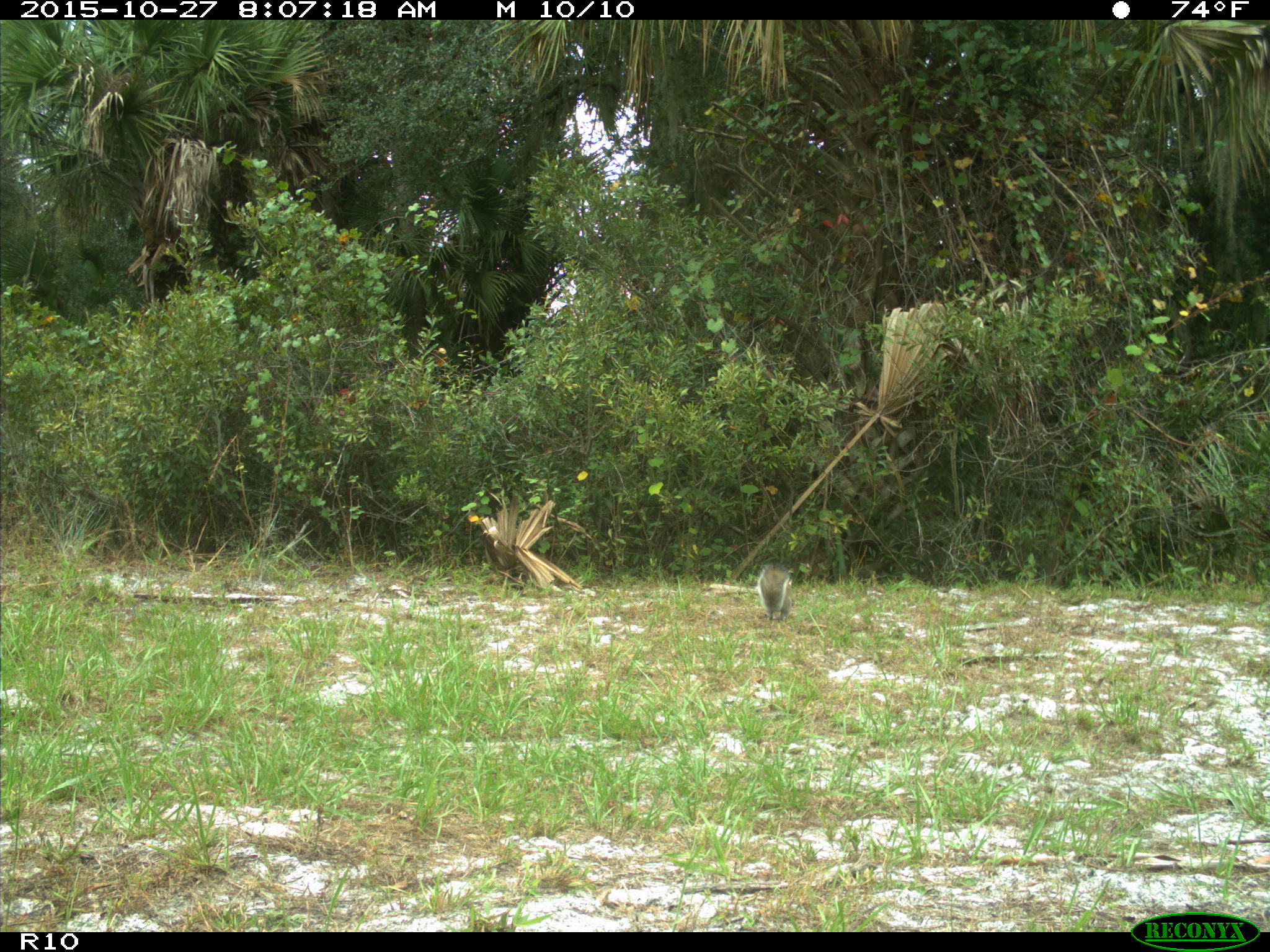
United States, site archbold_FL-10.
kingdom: Animalia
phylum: Chordata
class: Mammalia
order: Rodentia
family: Sciuridae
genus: Sciurus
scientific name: Sciurus carolinensis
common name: eastern gray squirrel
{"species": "Sciurus carolinensis (eastern gray squirrel)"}